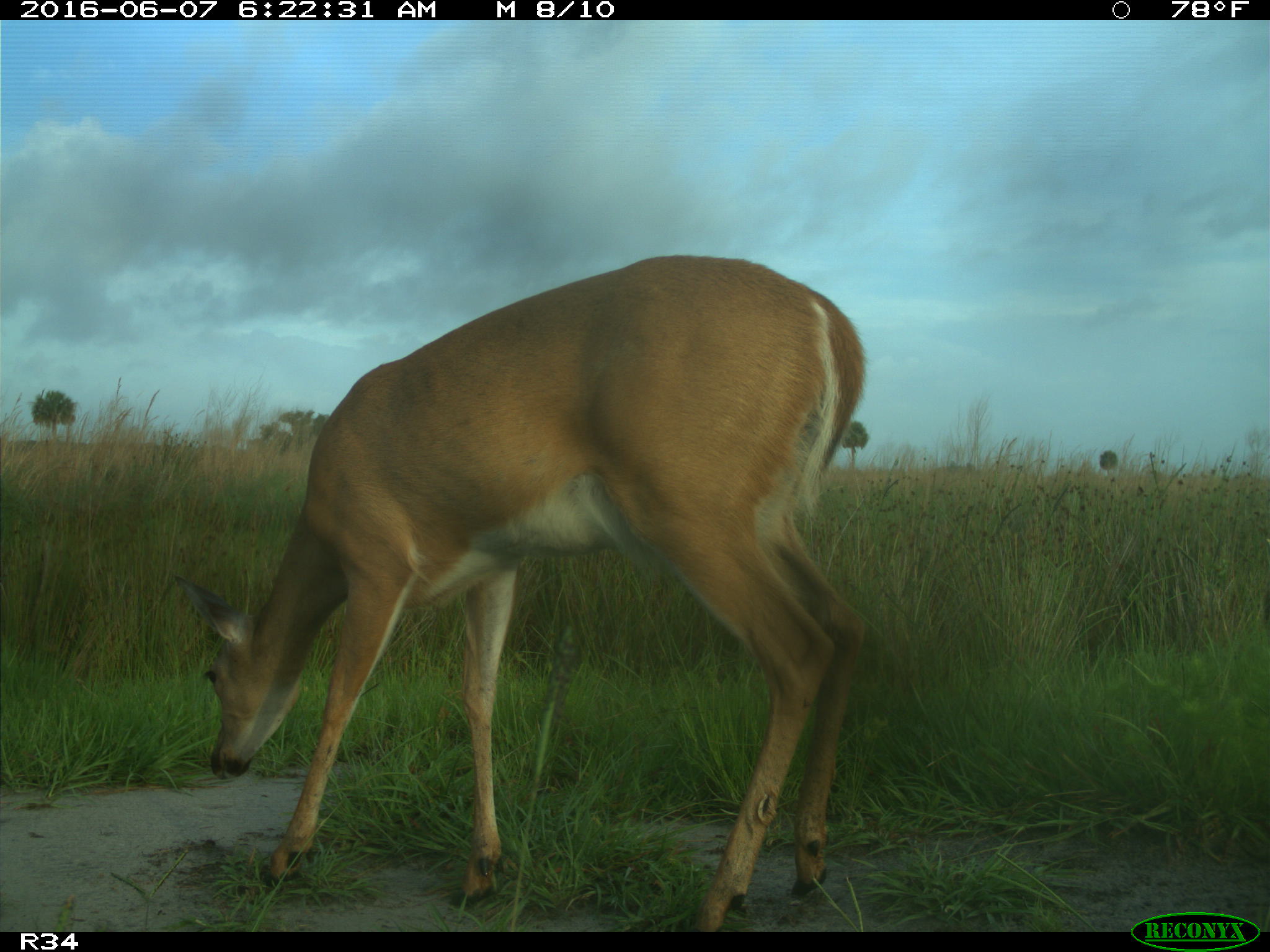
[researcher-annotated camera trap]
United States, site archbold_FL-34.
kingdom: Animalia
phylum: Chordata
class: Mammalia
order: Artiodactyla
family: Cervidae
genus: Odocoileus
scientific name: Odocoileus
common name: deer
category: unidentified deer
Unidentified deer (deer) (Odocoileus).